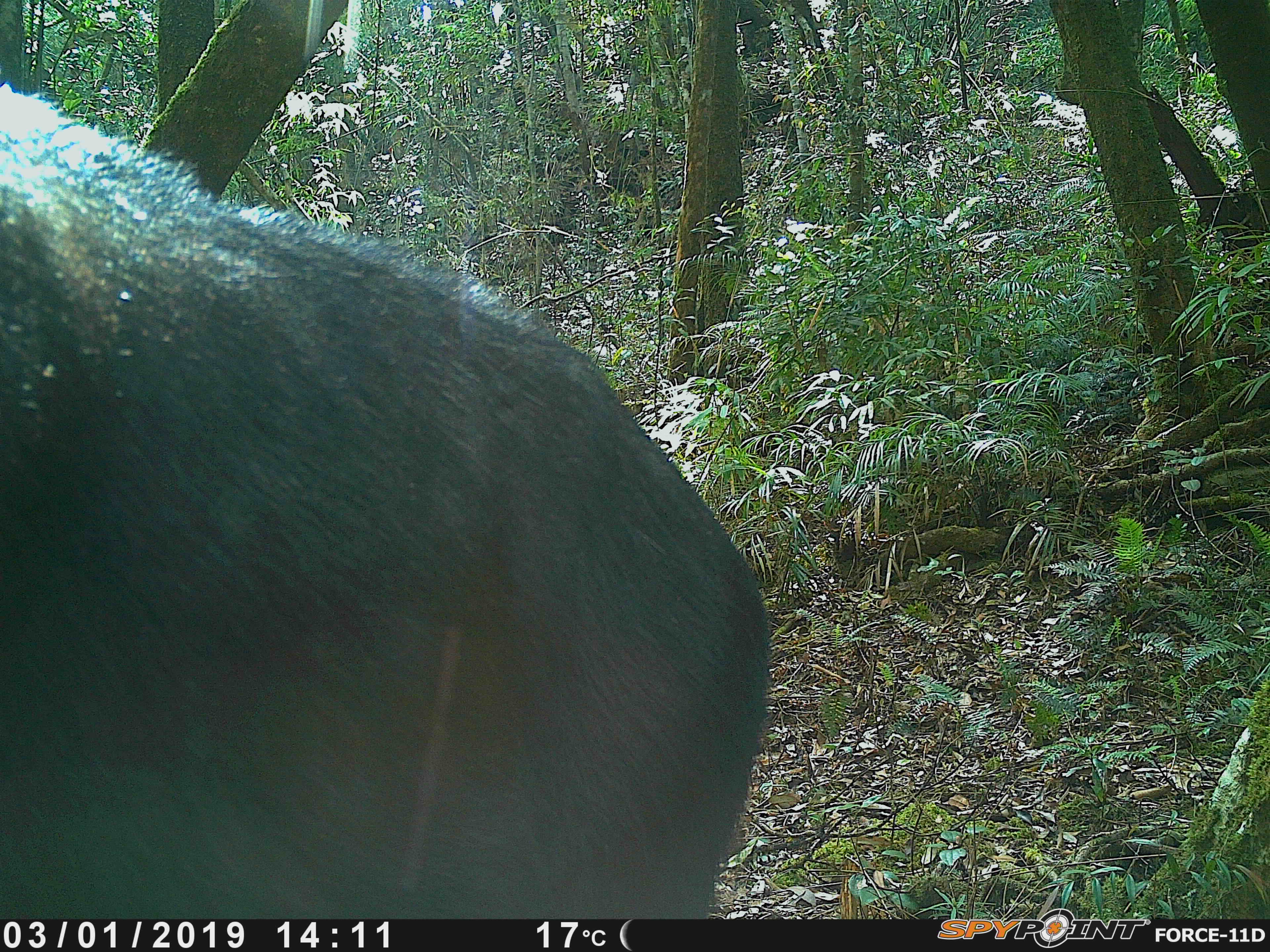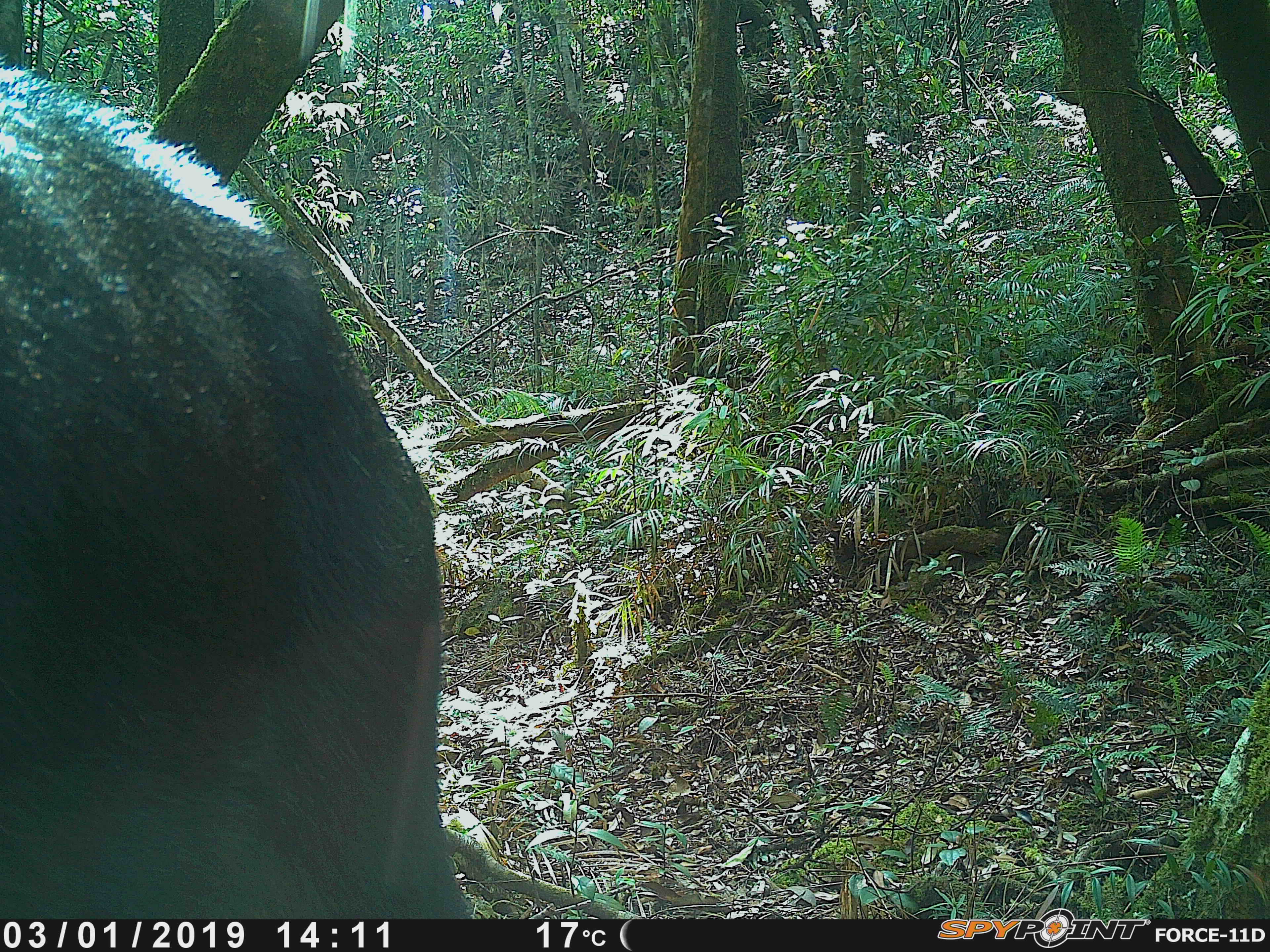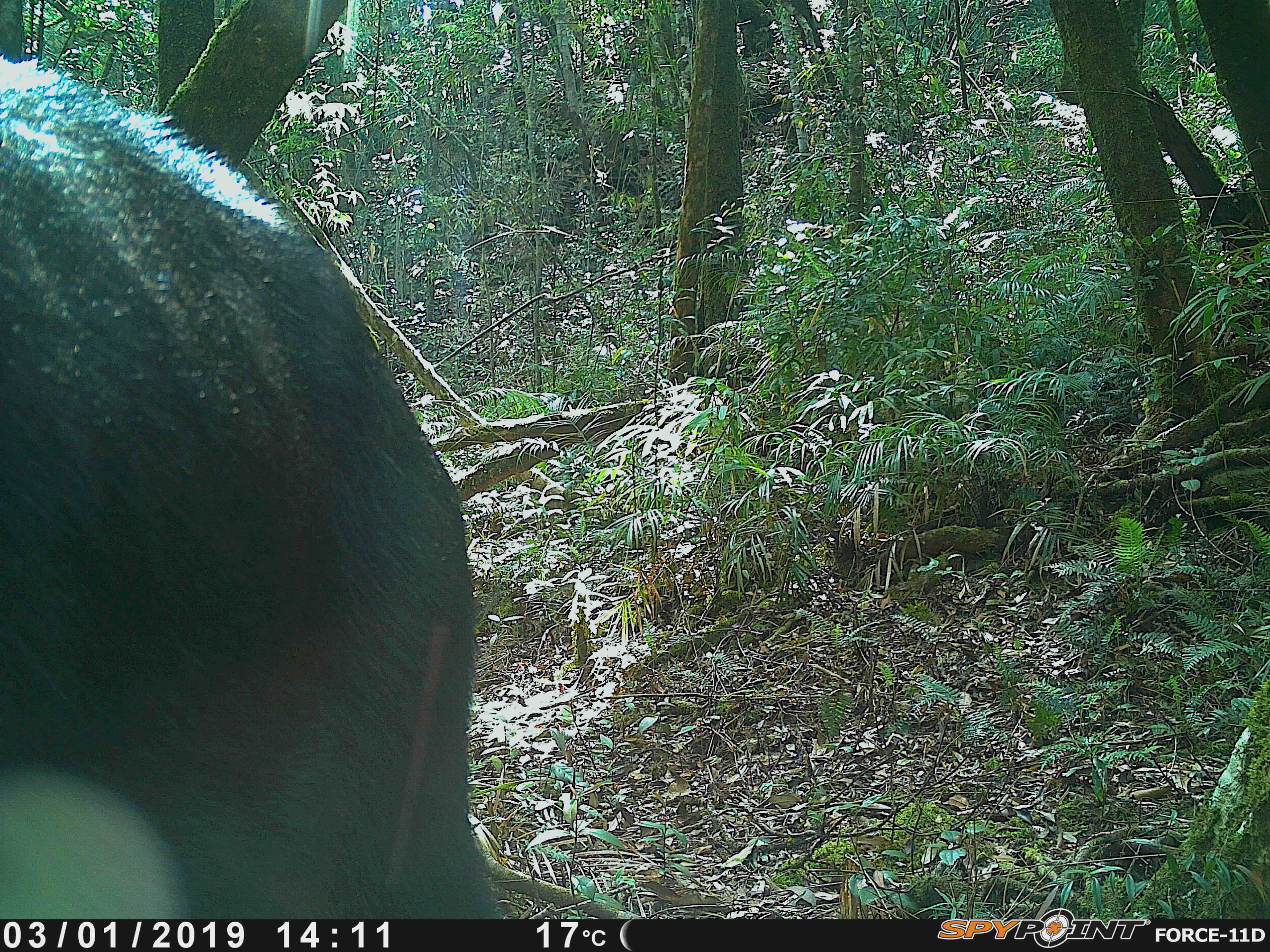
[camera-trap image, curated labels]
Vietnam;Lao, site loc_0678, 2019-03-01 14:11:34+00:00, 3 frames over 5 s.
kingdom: Animalia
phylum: Chordata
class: Mammalia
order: Artiodactyla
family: Bovidae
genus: Capricornis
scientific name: Capricornis sumatraensis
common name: chinese serow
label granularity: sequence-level